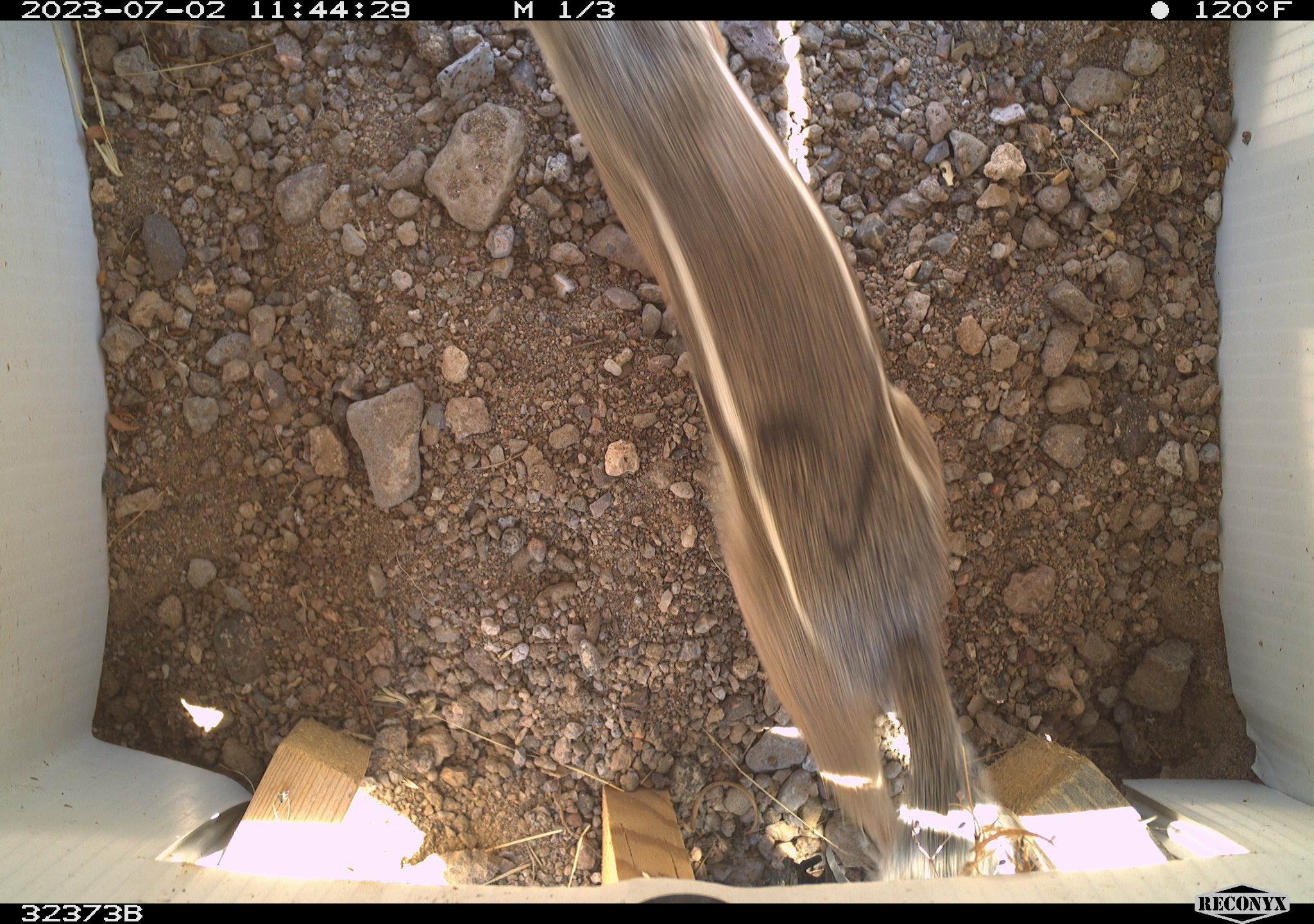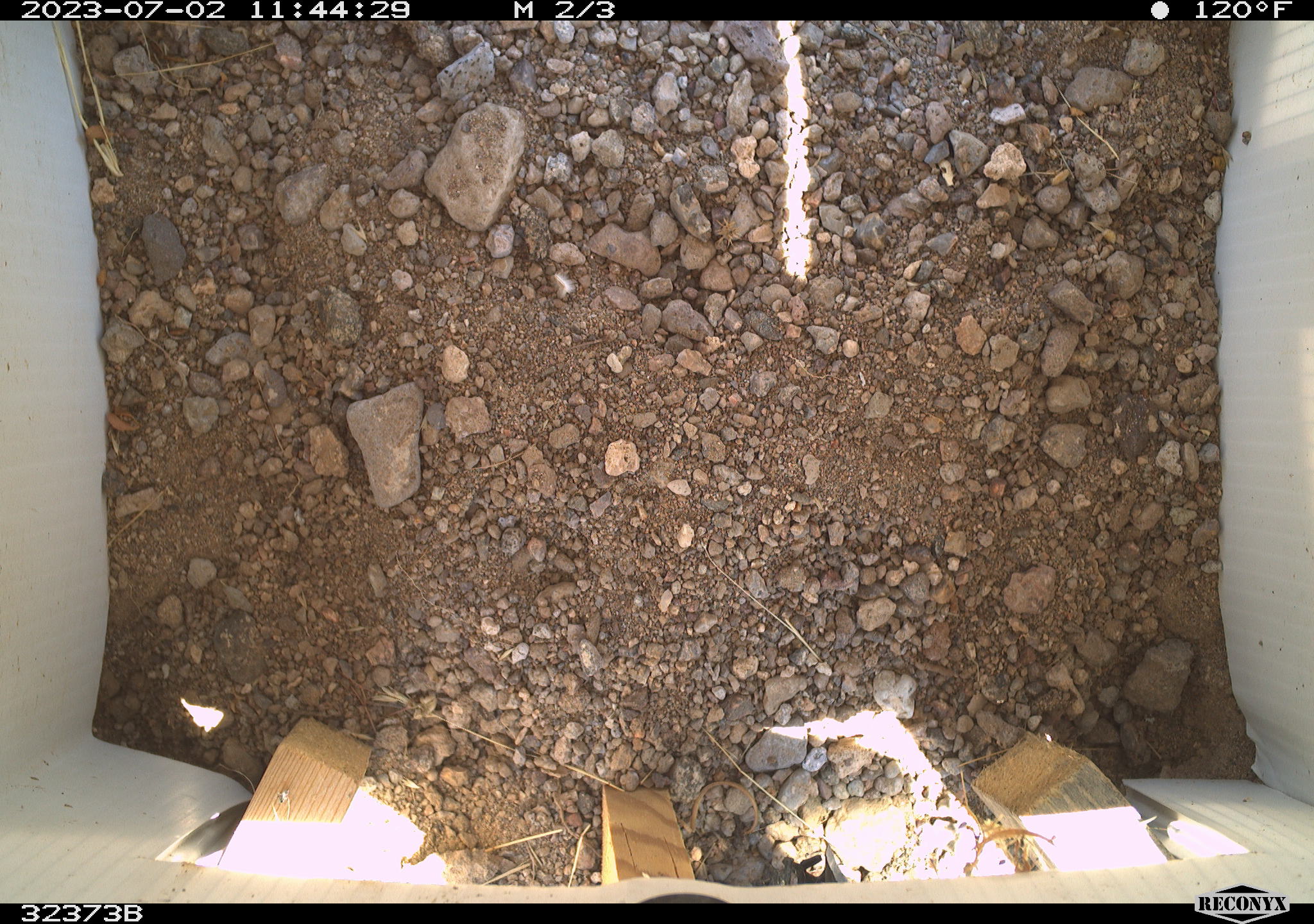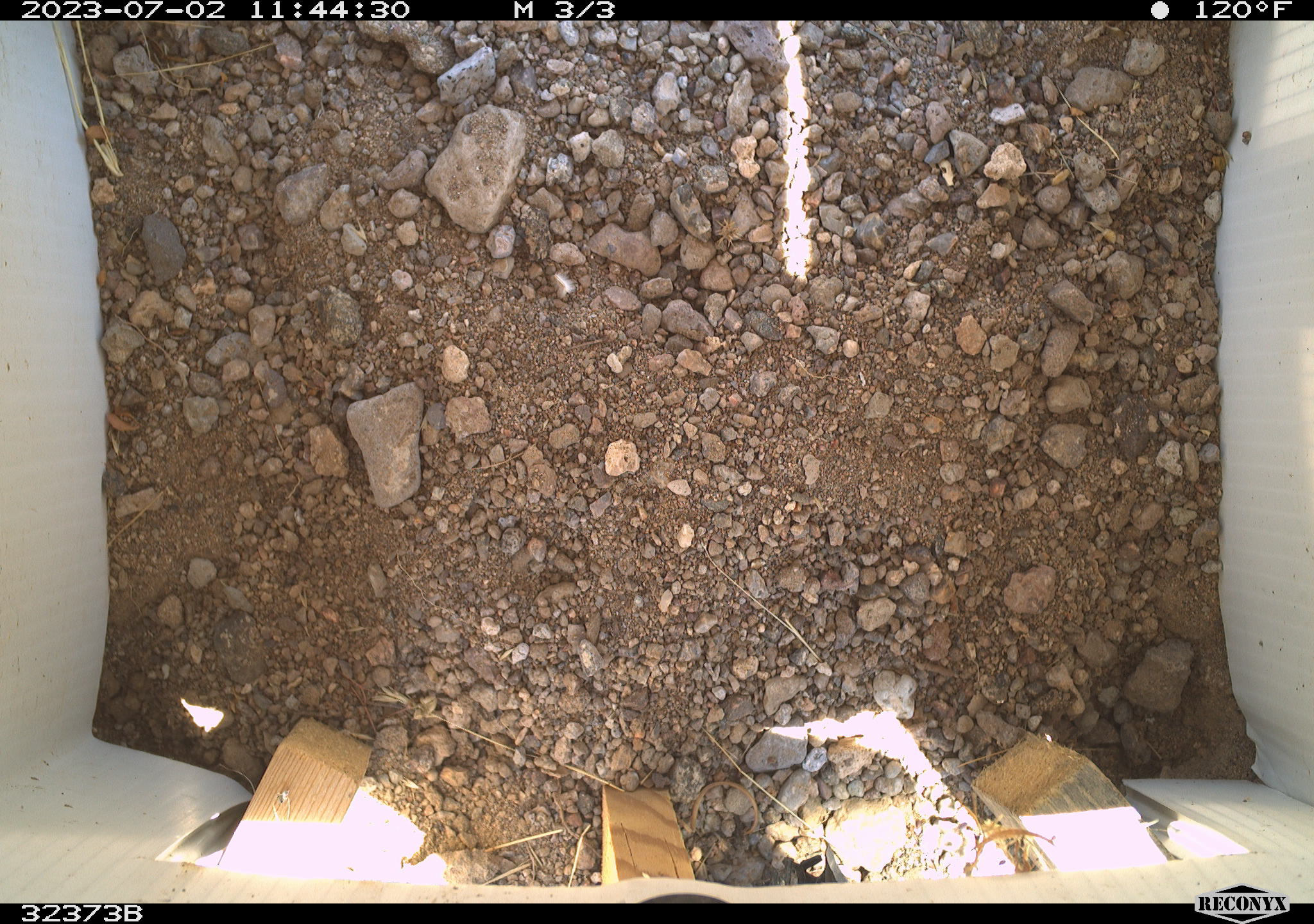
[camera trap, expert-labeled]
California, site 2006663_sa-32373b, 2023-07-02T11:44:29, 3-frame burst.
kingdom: Animalia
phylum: Chordata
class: Mammalia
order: Rodentia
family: Sciuridae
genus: Ammospermophilus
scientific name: Ammospermophilus leucurus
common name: white-tailed antelope squirrel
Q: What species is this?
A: White-tailed antelope squirrel (Ammospermophilus leucurus).